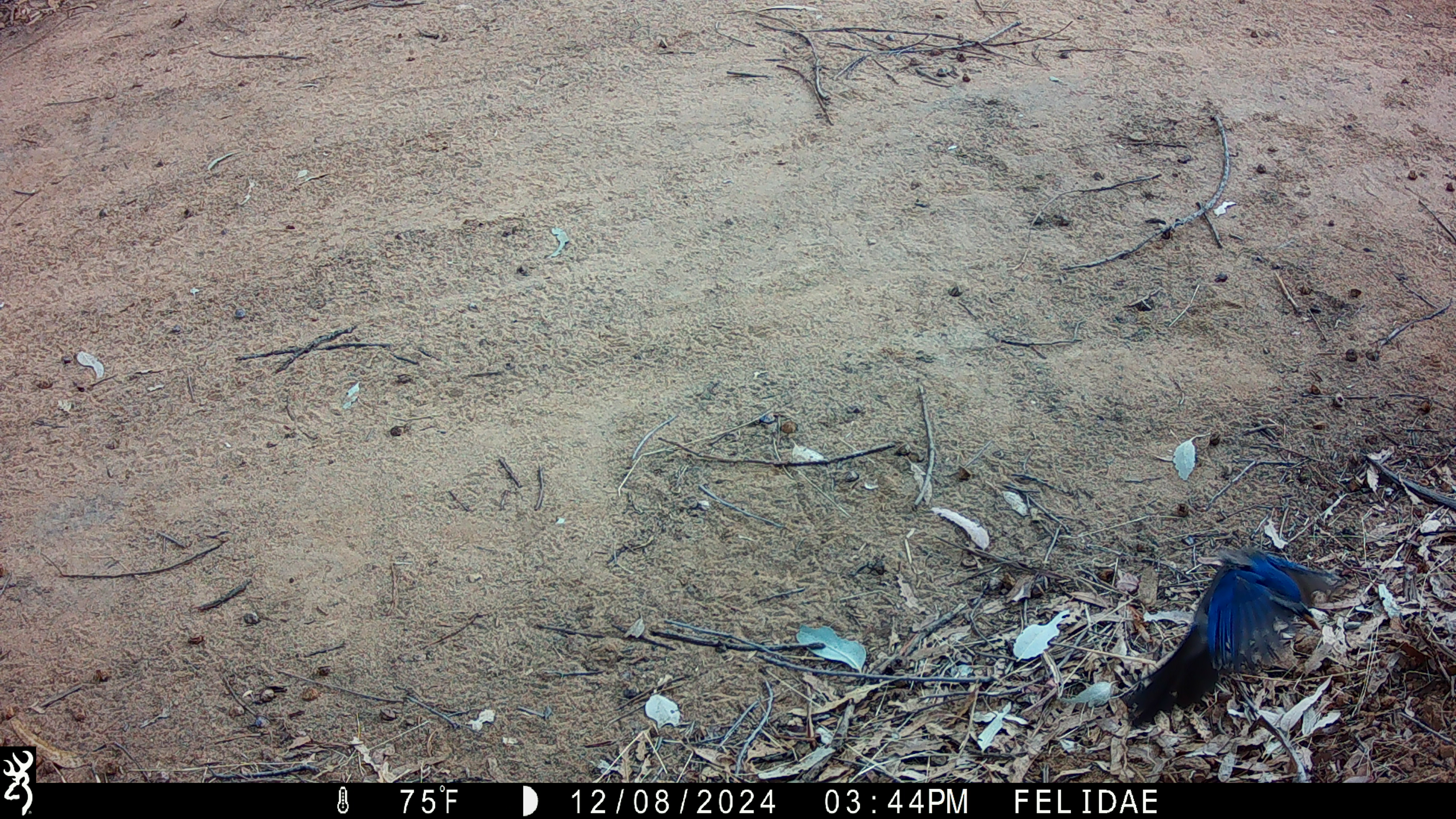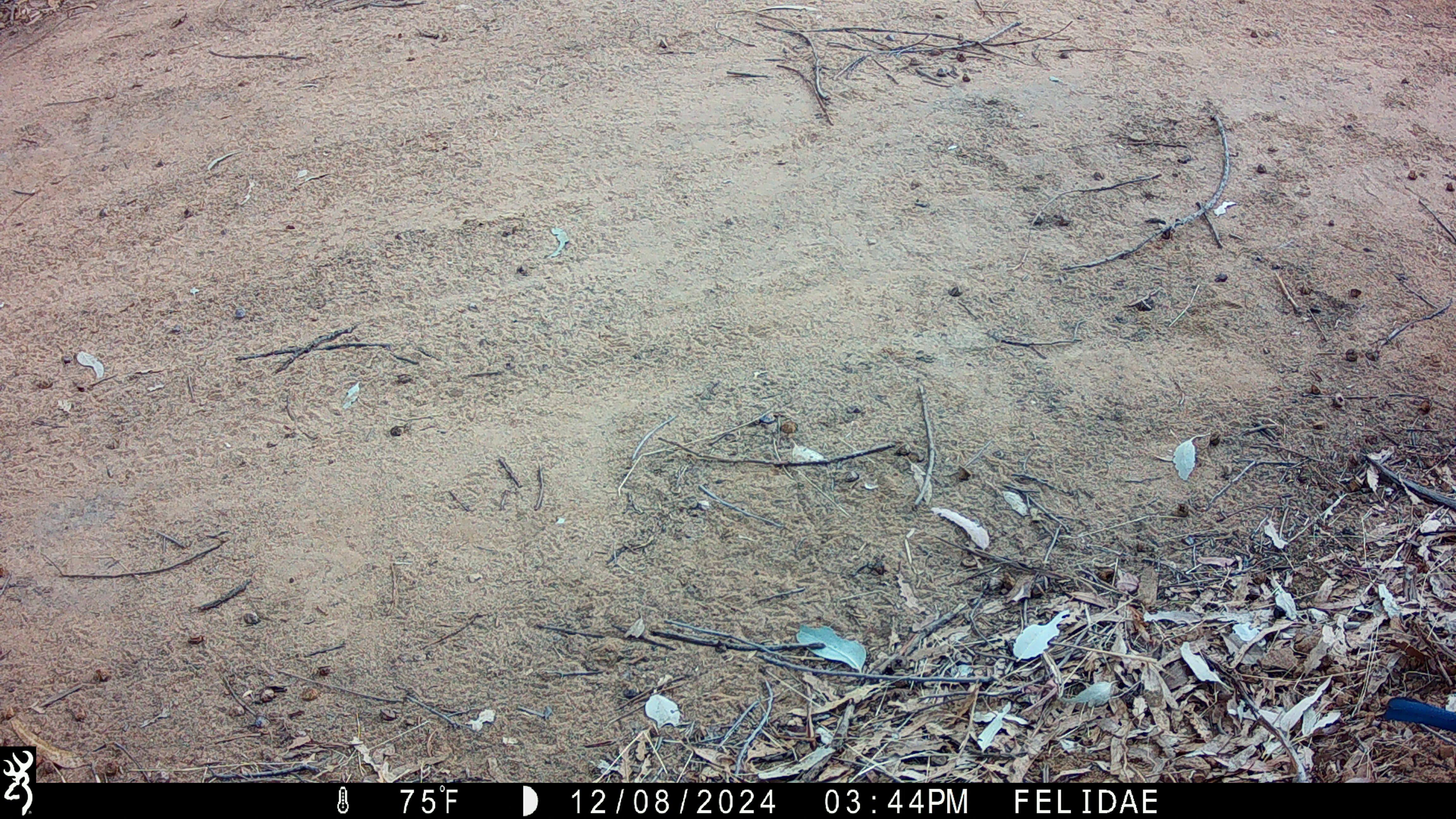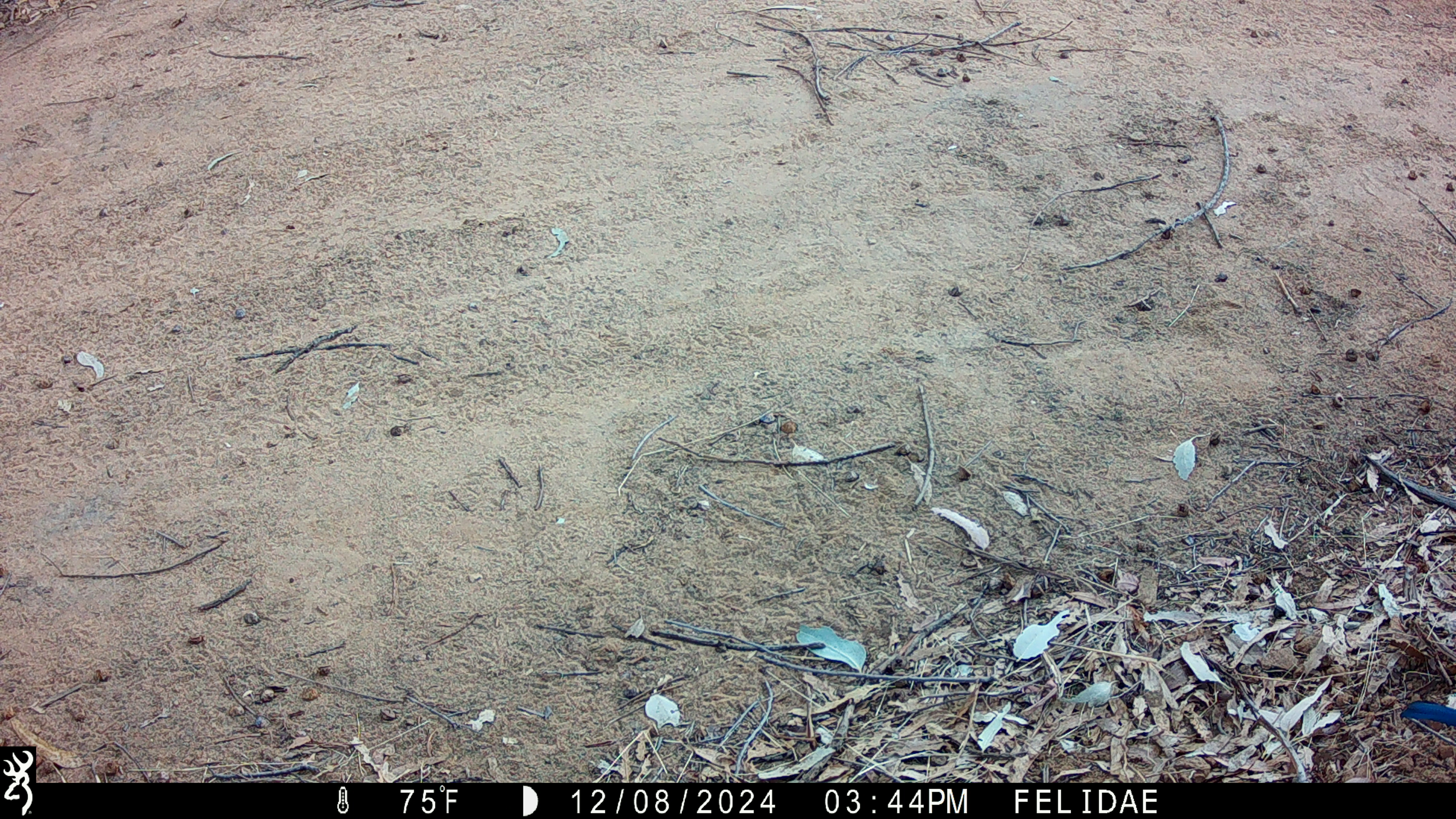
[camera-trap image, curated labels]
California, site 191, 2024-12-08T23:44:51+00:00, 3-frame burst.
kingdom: Animalia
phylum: Chordata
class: Aves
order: Passeriformes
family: Corvidae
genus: Aphelocoma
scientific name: Aphelocoma californica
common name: california scrub jay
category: western scrub-jay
Western scrub-jay (california scrub jay) (Aphelocoma californica).